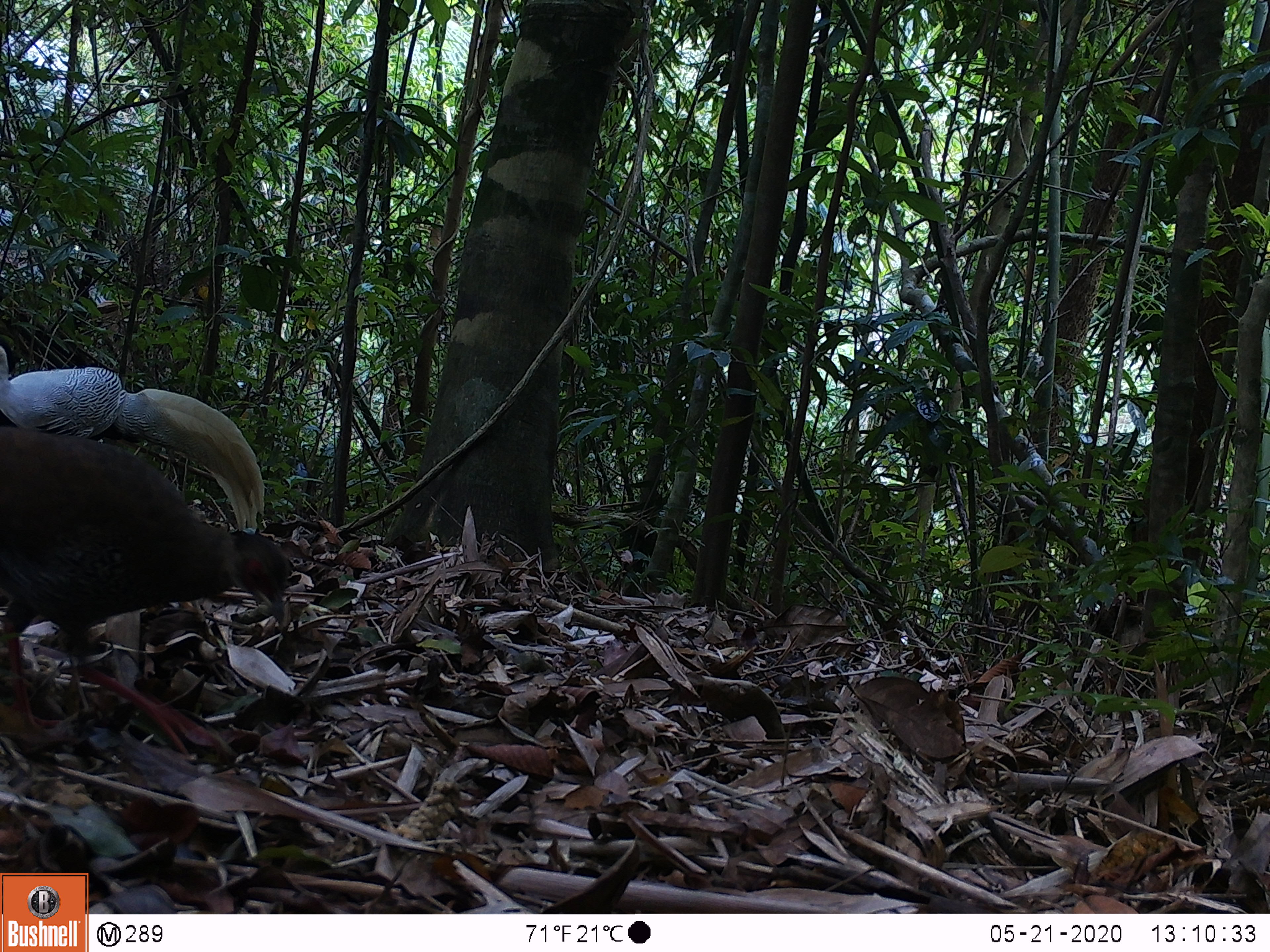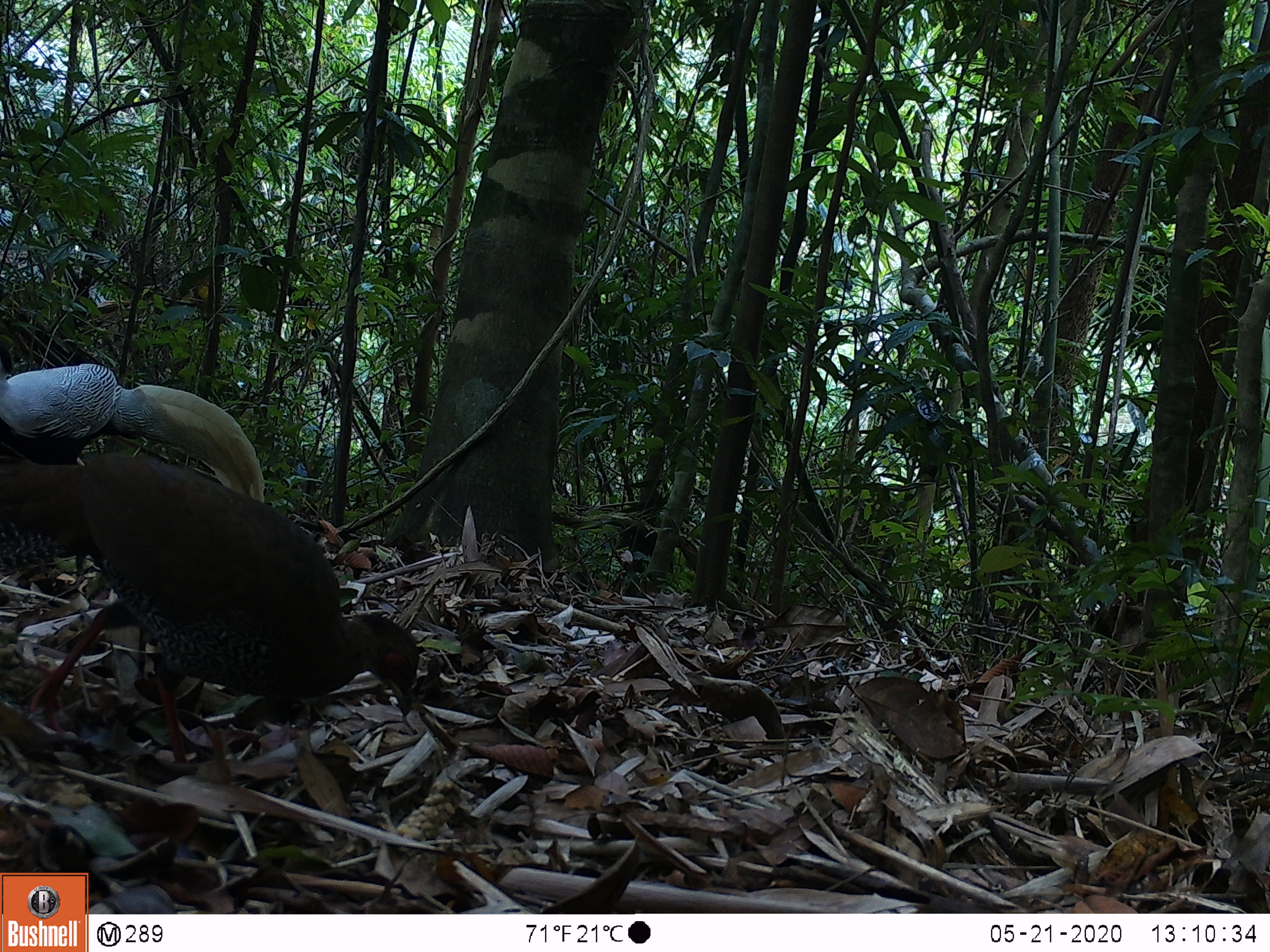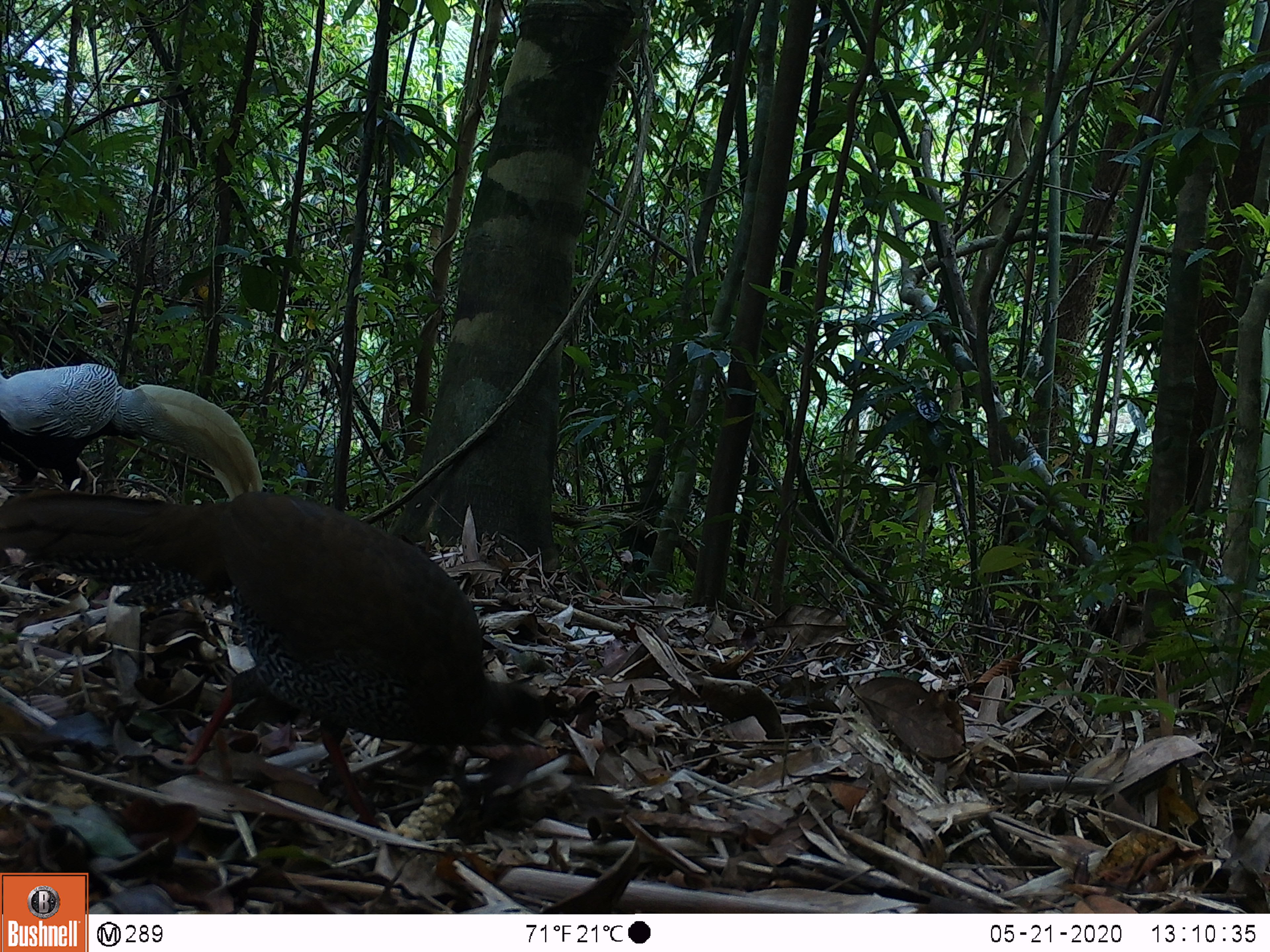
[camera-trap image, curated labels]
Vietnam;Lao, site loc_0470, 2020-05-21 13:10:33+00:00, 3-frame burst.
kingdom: Animalia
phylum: Chordata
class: Aves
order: Galliformes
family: Phasianidae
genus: Lophura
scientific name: Lophura nycthemera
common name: silver pheasant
Silver pheasant (Lophura nycthemera). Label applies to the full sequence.